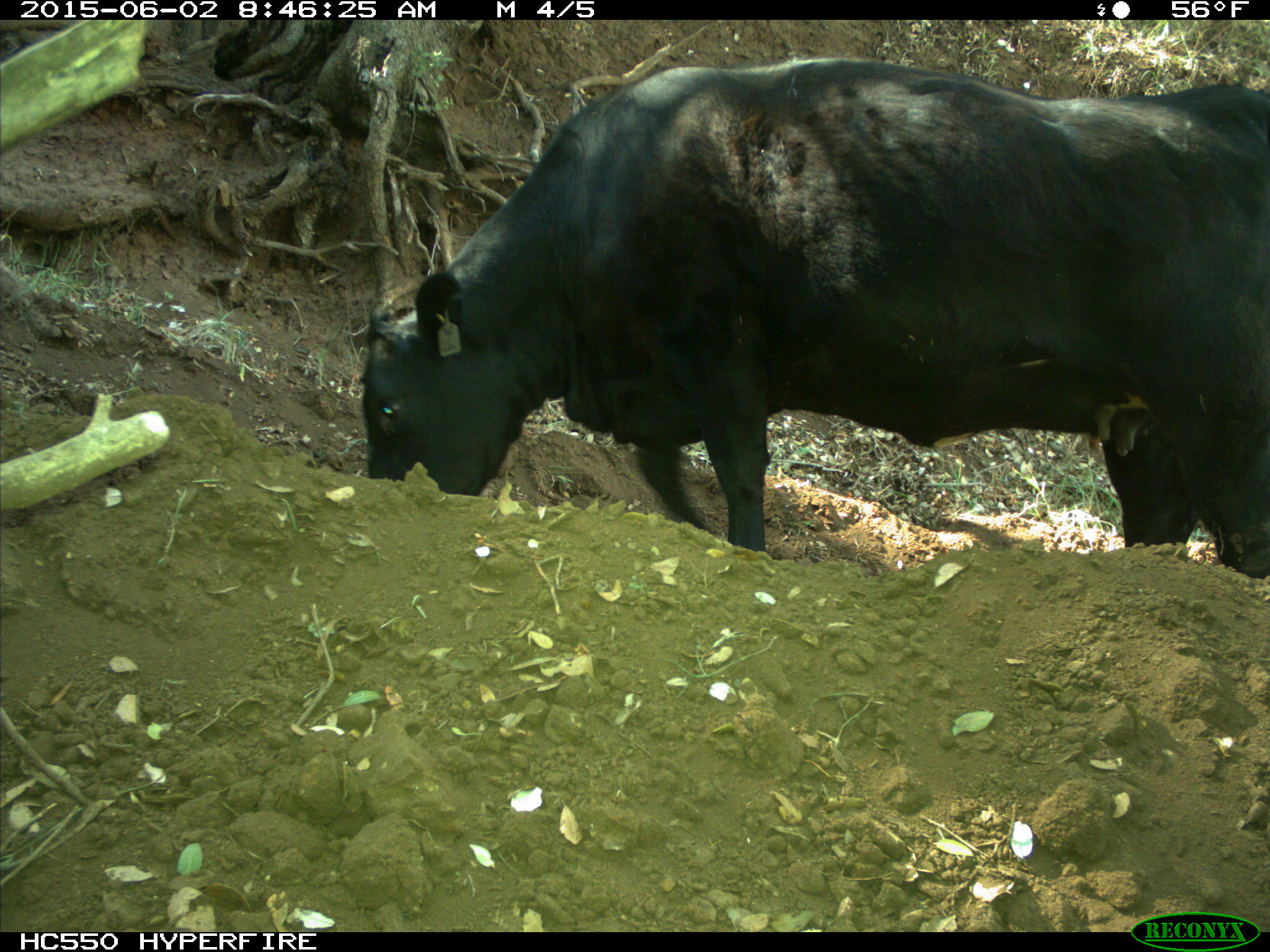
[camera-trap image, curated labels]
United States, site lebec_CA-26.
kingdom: Animalia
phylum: Chordata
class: Mammalia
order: Artiodactyla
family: Bovidae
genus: Bos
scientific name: Bos taurus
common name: domestic cow